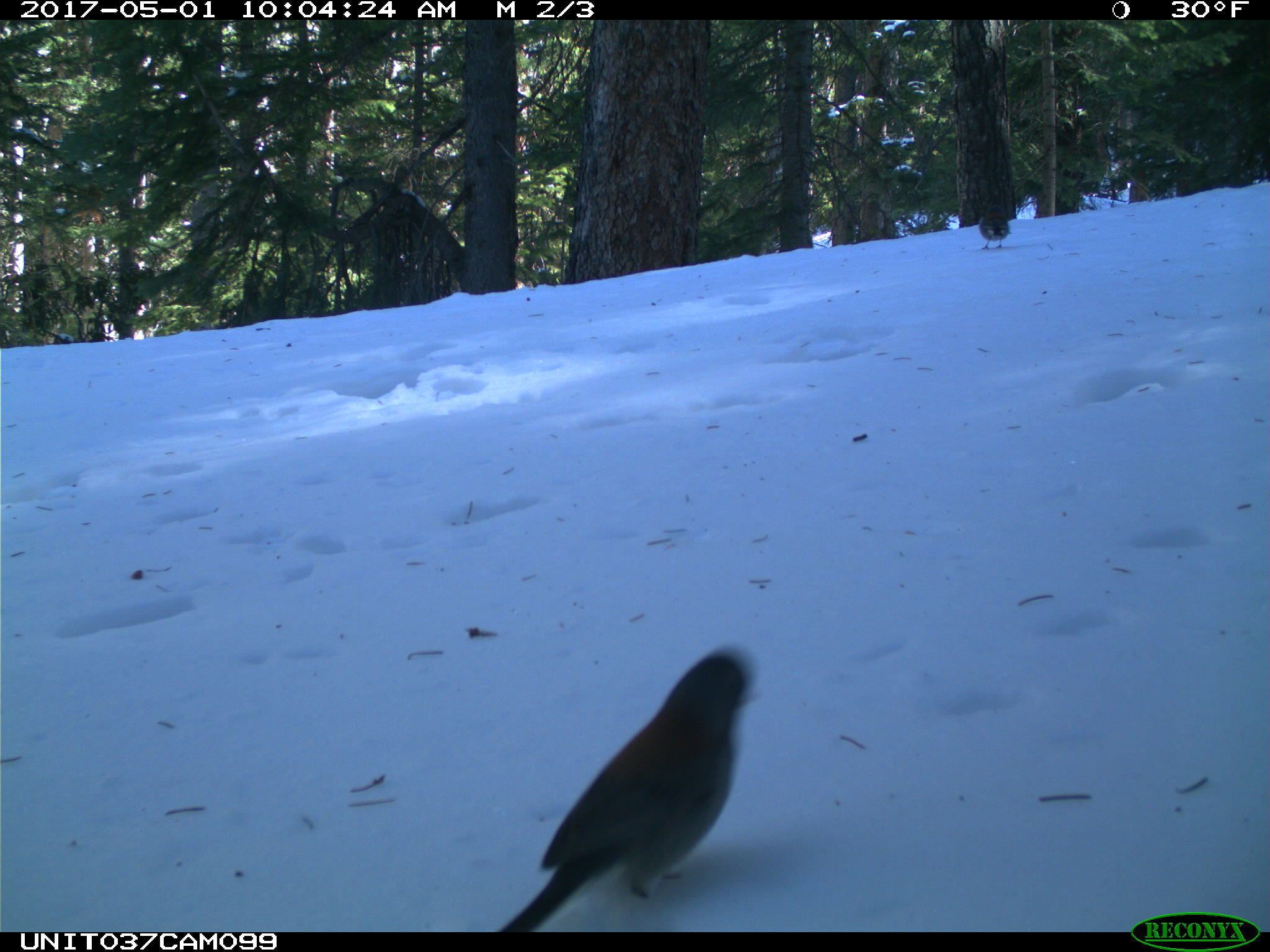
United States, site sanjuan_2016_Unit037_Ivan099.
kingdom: Animalia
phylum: Chordata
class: Aves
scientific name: Aves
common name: birds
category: unidentified bird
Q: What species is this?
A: Unidentified bird (birds) (Aves).